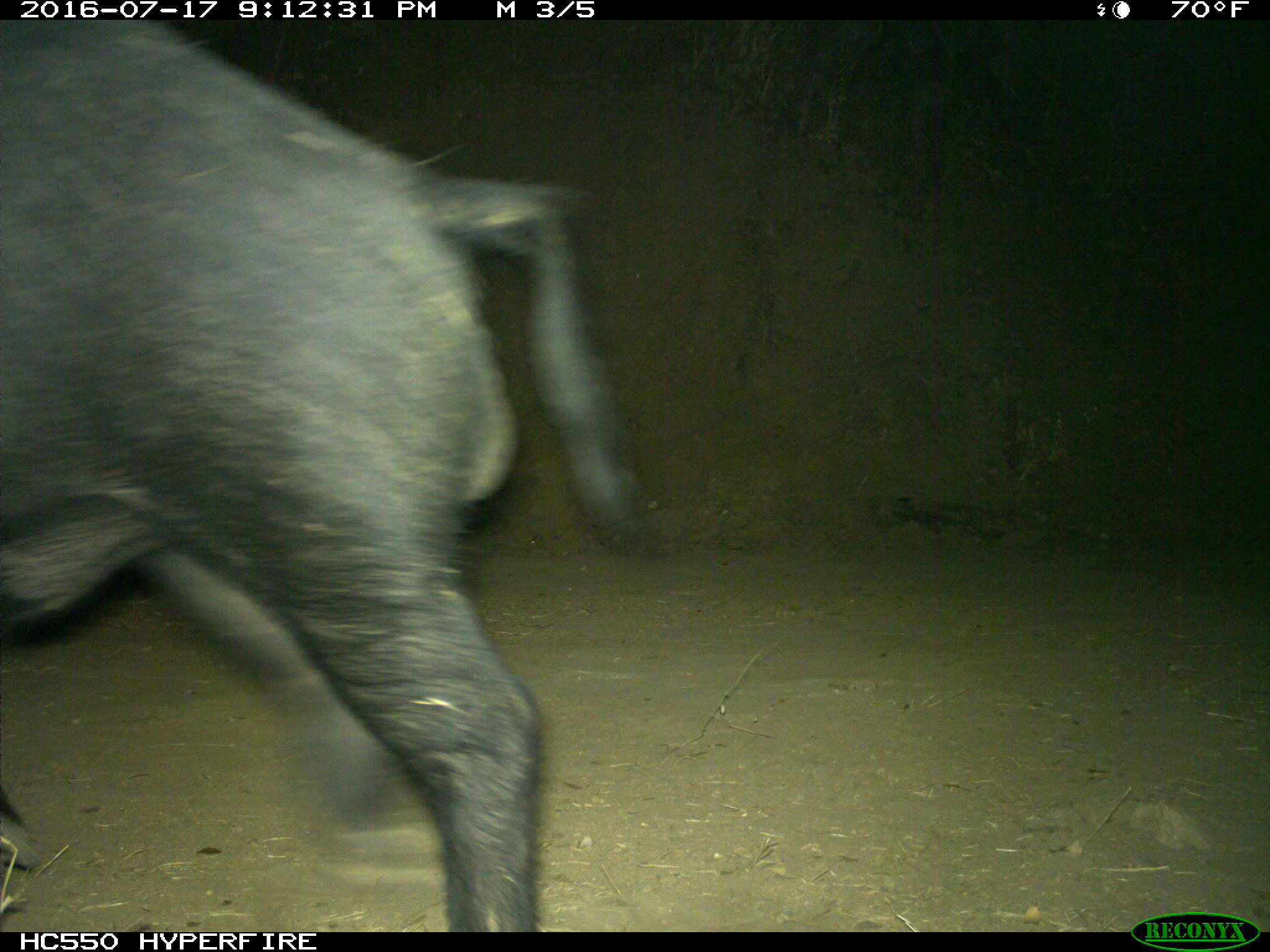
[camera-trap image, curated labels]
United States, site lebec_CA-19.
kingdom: Animalia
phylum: Chordata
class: Mammalia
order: Artiodactyla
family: Suidae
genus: Sus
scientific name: Sus scrofa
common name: wild boar